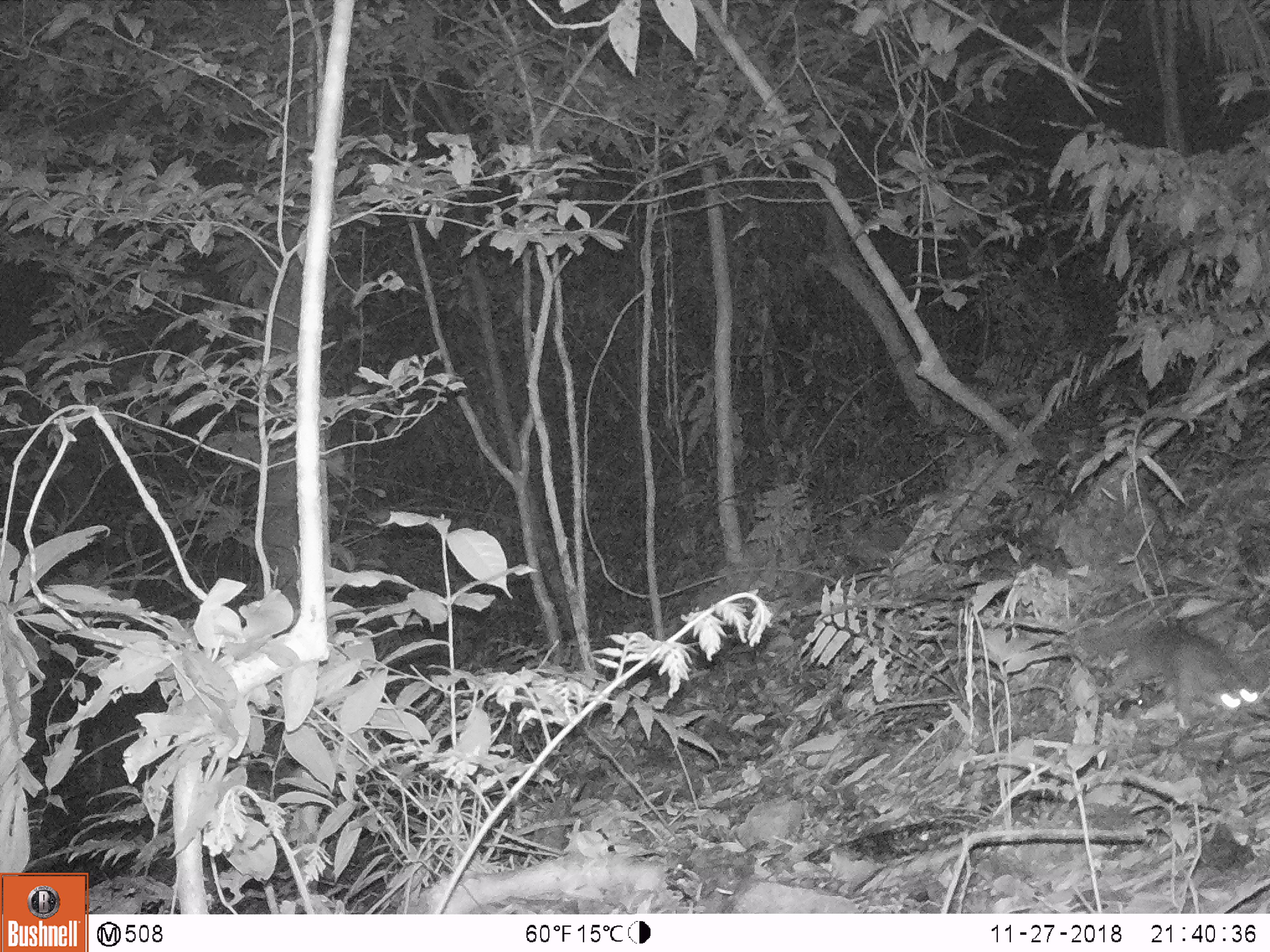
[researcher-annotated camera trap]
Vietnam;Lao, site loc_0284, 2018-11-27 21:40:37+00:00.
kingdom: Animalia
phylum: Chordata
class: Mammalia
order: Carnivora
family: Mustelidae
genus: Melogale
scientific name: Melogale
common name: ferret badger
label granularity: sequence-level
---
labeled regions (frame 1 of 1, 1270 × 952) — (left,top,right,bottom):
ferret badger: (1094,625,1258,720)